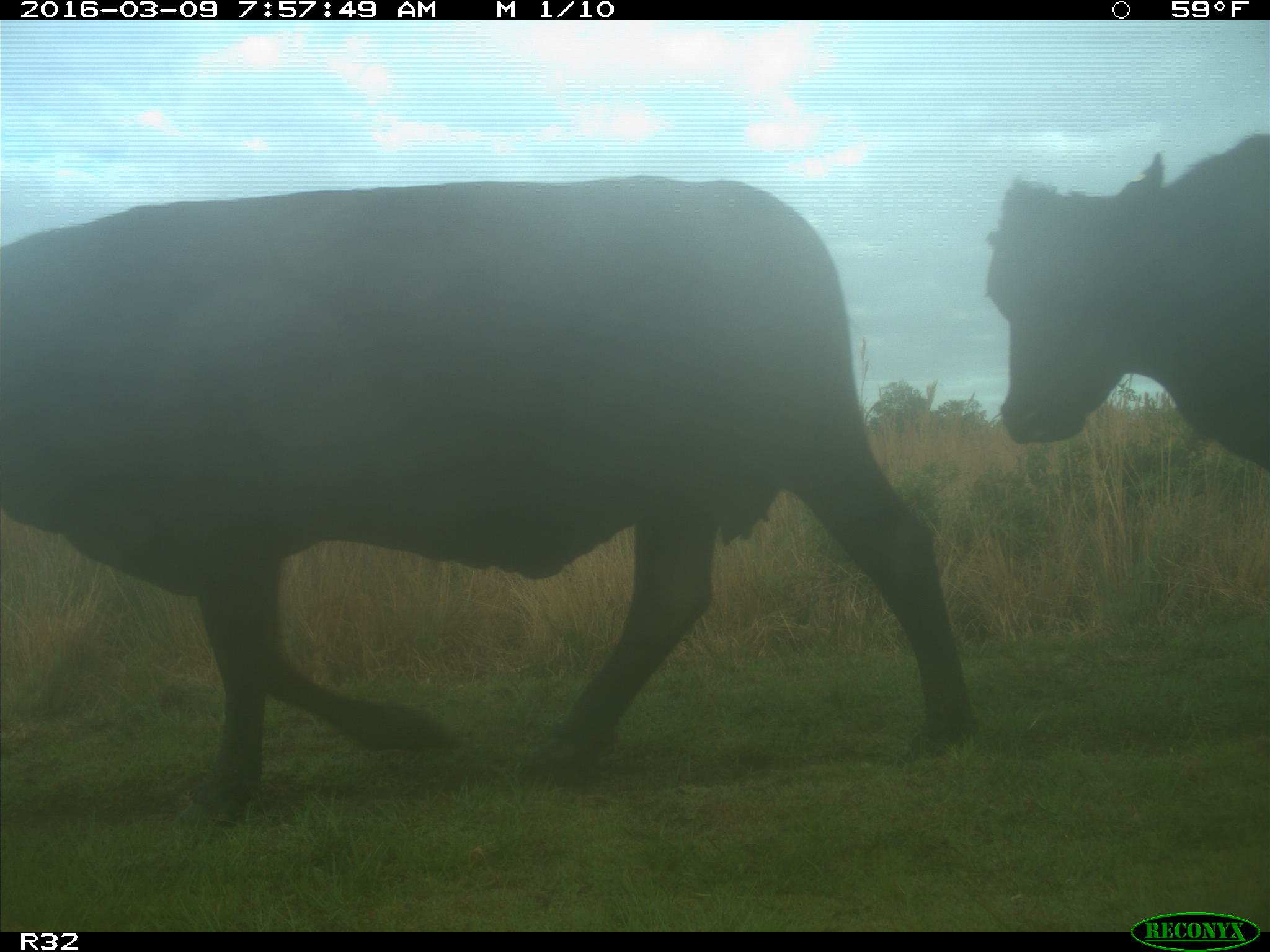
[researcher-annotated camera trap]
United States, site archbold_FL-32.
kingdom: Animalia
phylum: Chordata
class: Mammalia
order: Artiodactyla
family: Bovidae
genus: Bos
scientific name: Bos taurus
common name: domestic cow